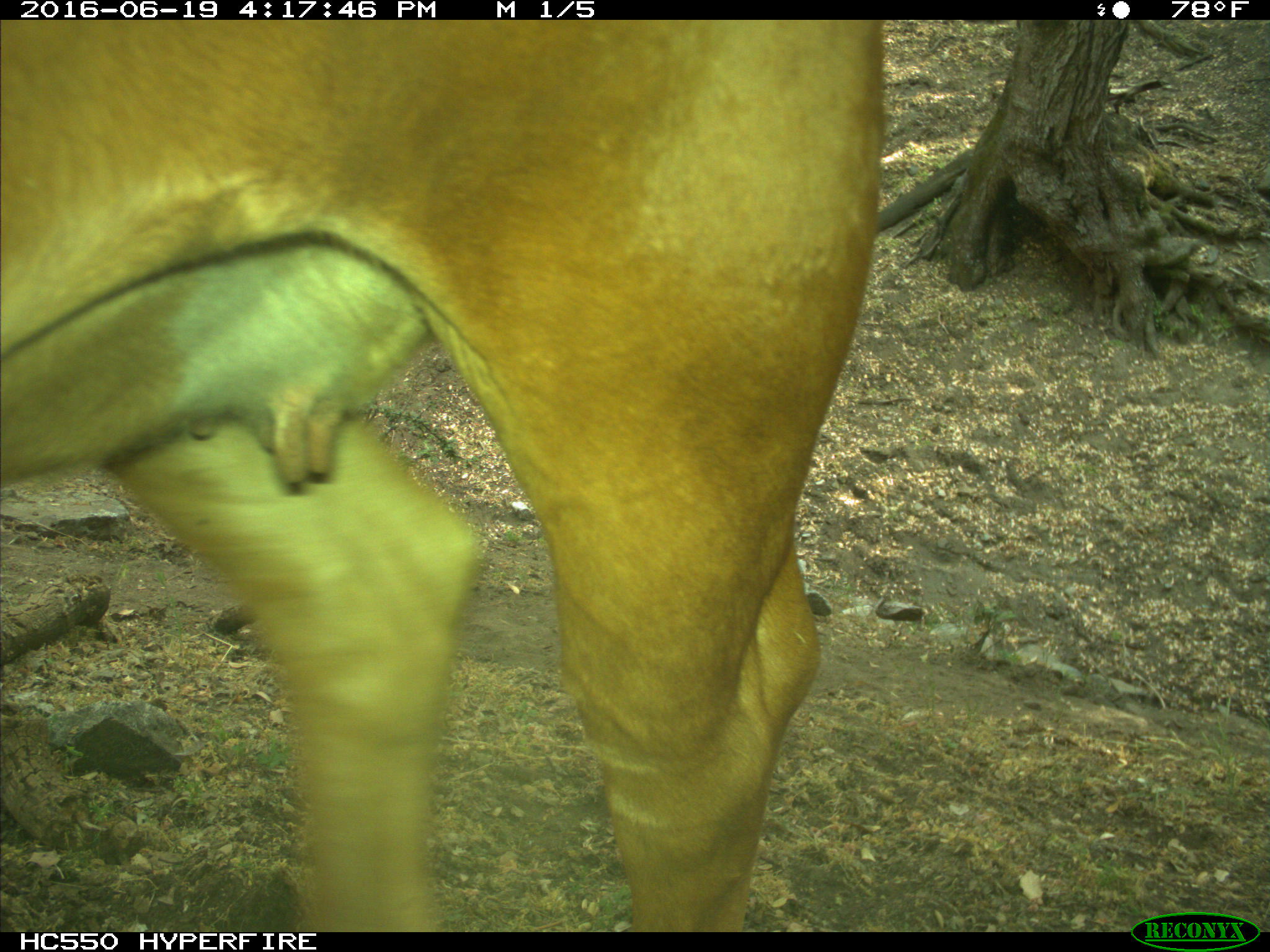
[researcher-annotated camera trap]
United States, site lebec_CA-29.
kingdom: Animalia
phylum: Chordata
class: Mammalia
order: Artiodactyla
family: Bovidae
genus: Bos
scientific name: Bos taurus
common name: domestic cow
Bos taurus (domestic cow).